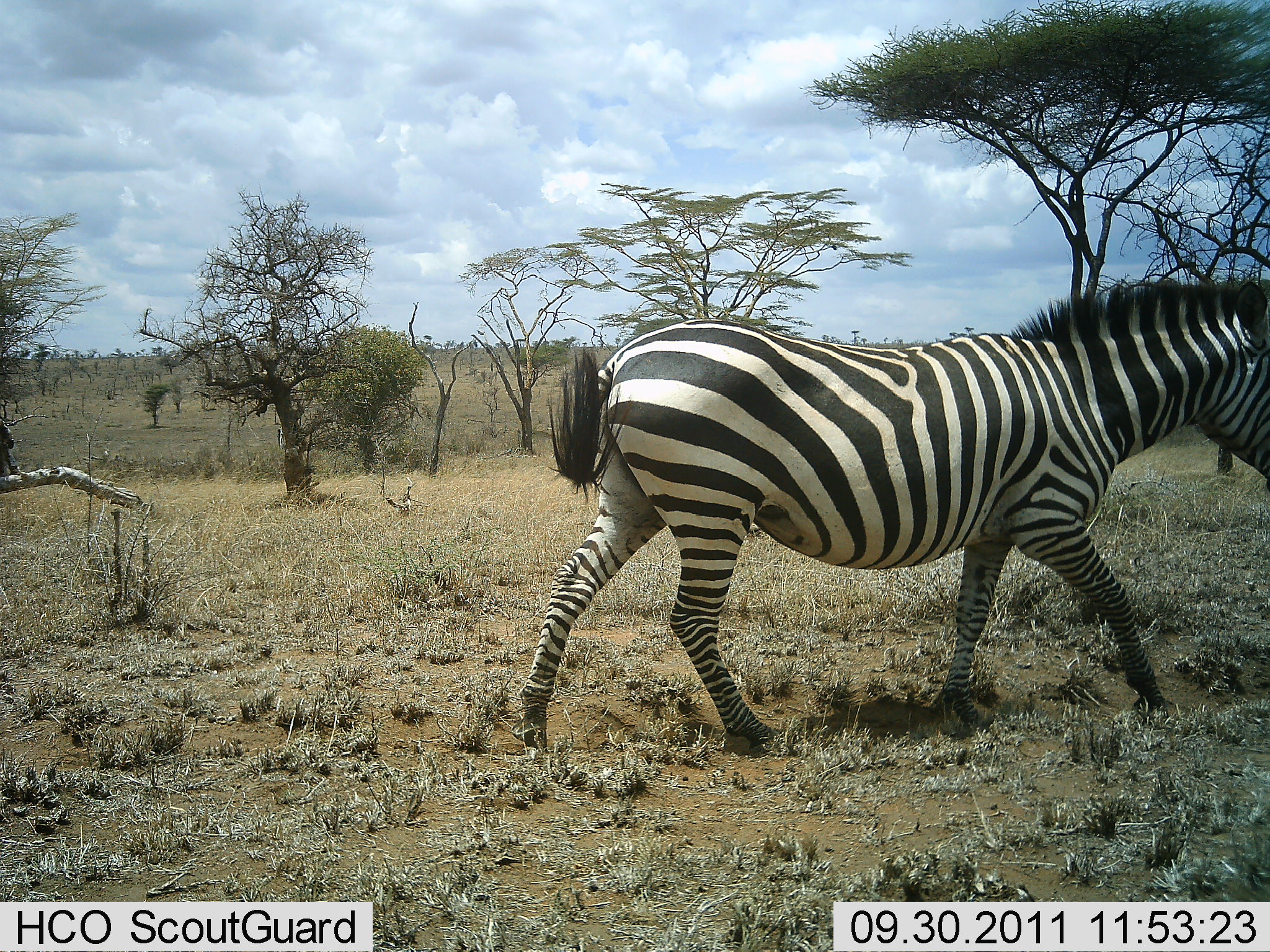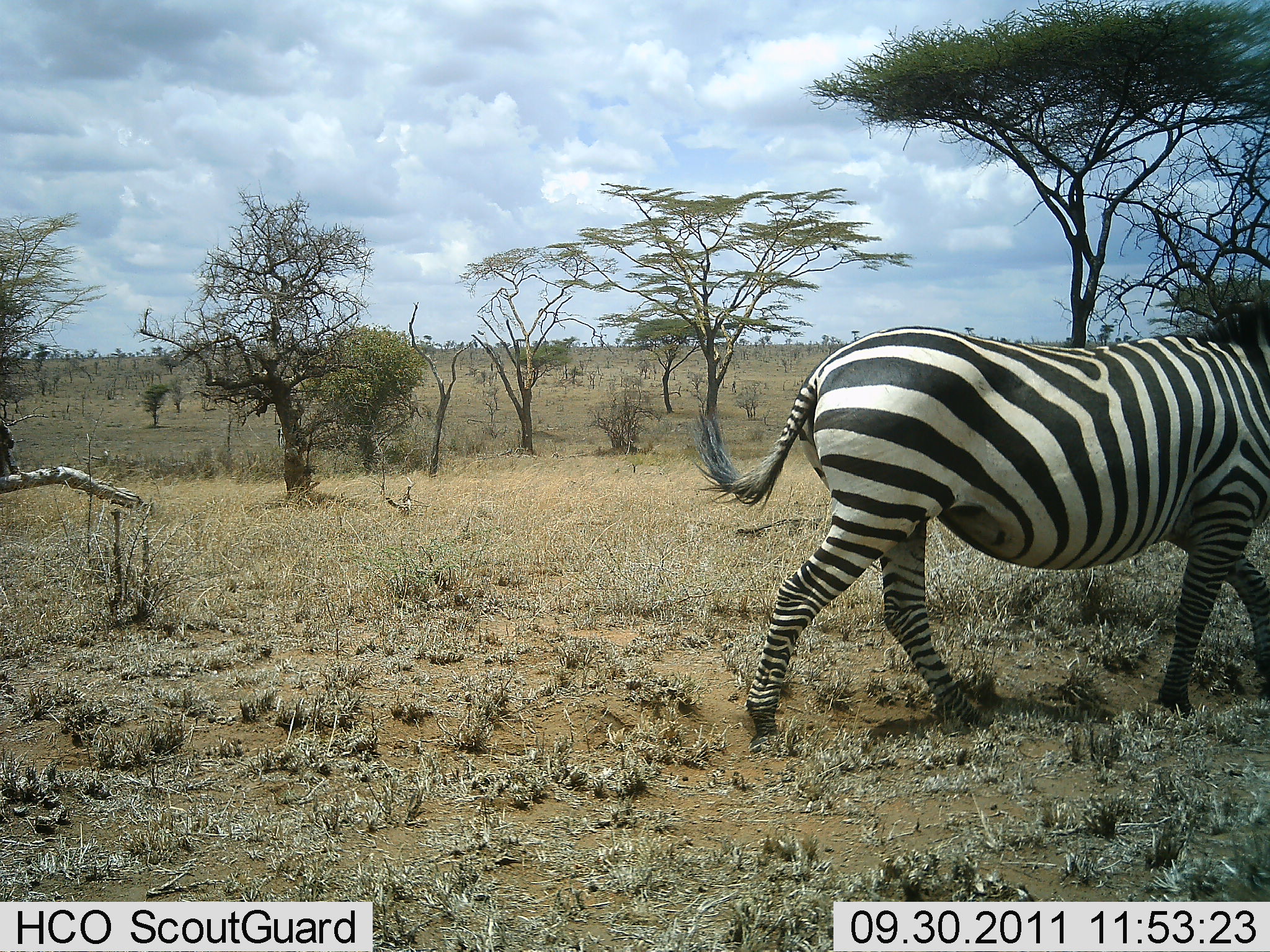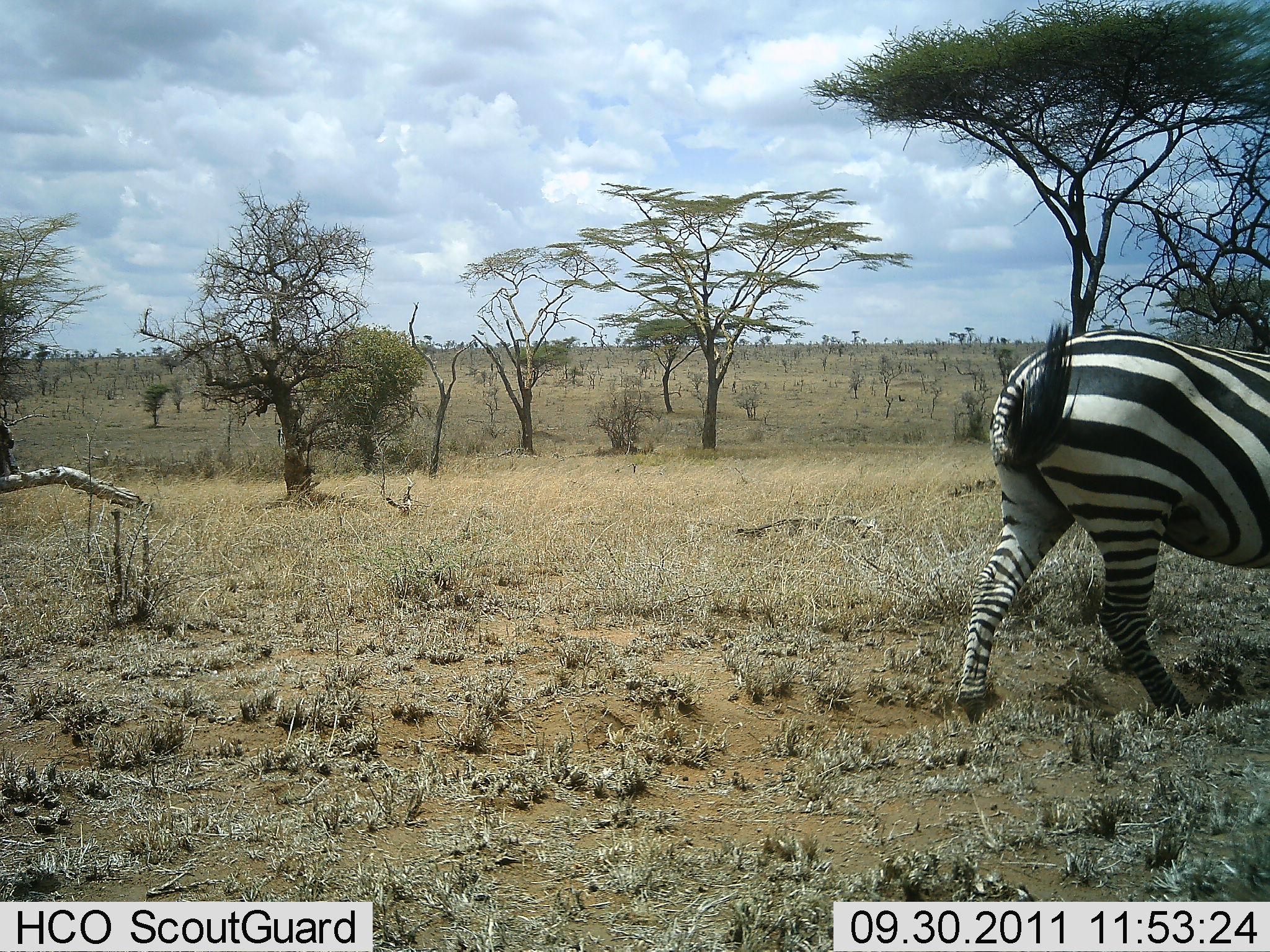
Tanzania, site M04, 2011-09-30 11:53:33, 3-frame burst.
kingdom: Animalia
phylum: Chordata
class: Mammalia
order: Perissodactyla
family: Equidae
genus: Equus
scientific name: Equus quagga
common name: plains zebra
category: zebra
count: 1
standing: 0%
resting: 0%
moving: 100%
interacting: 0%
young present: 0%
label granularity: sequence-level